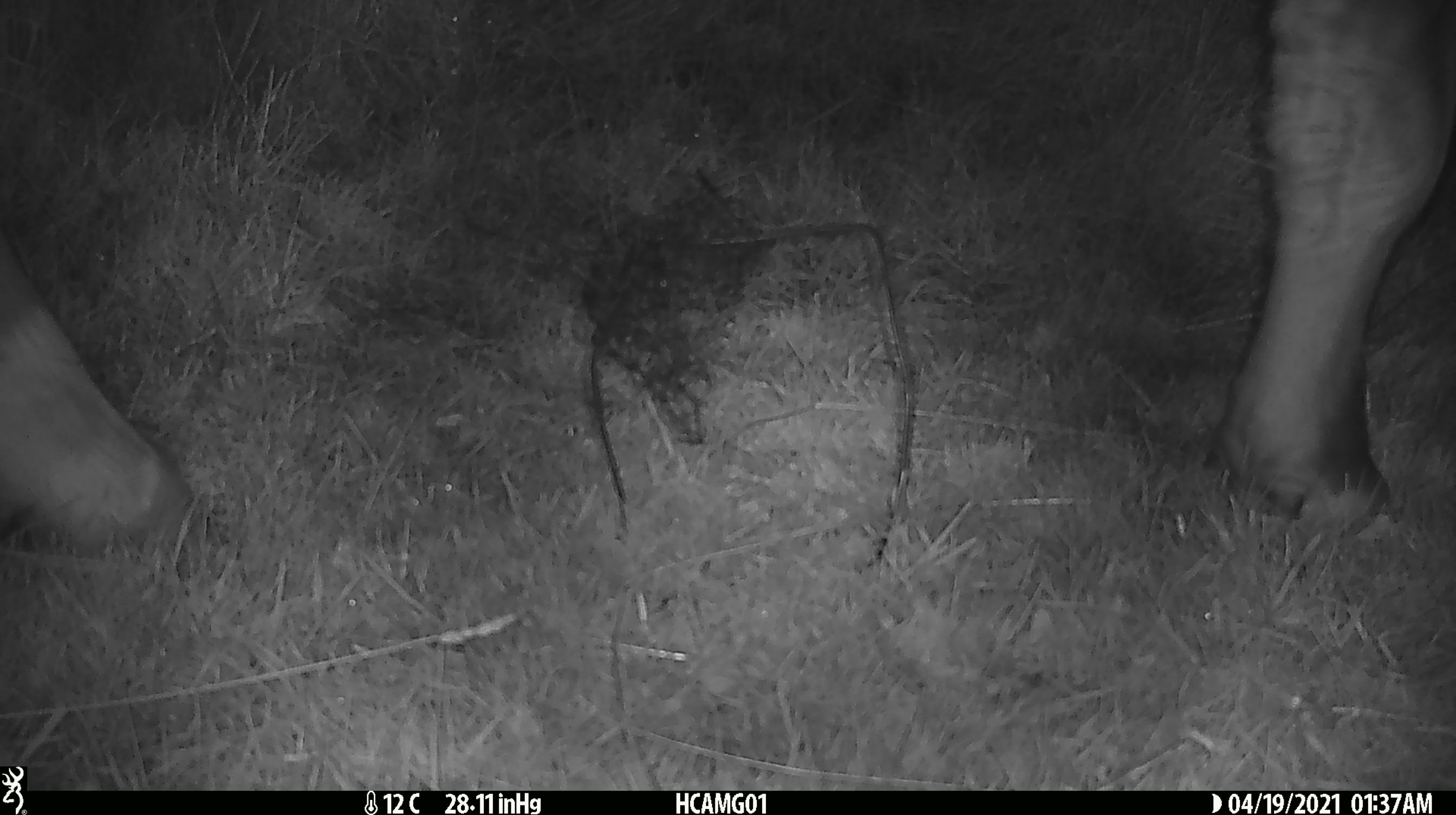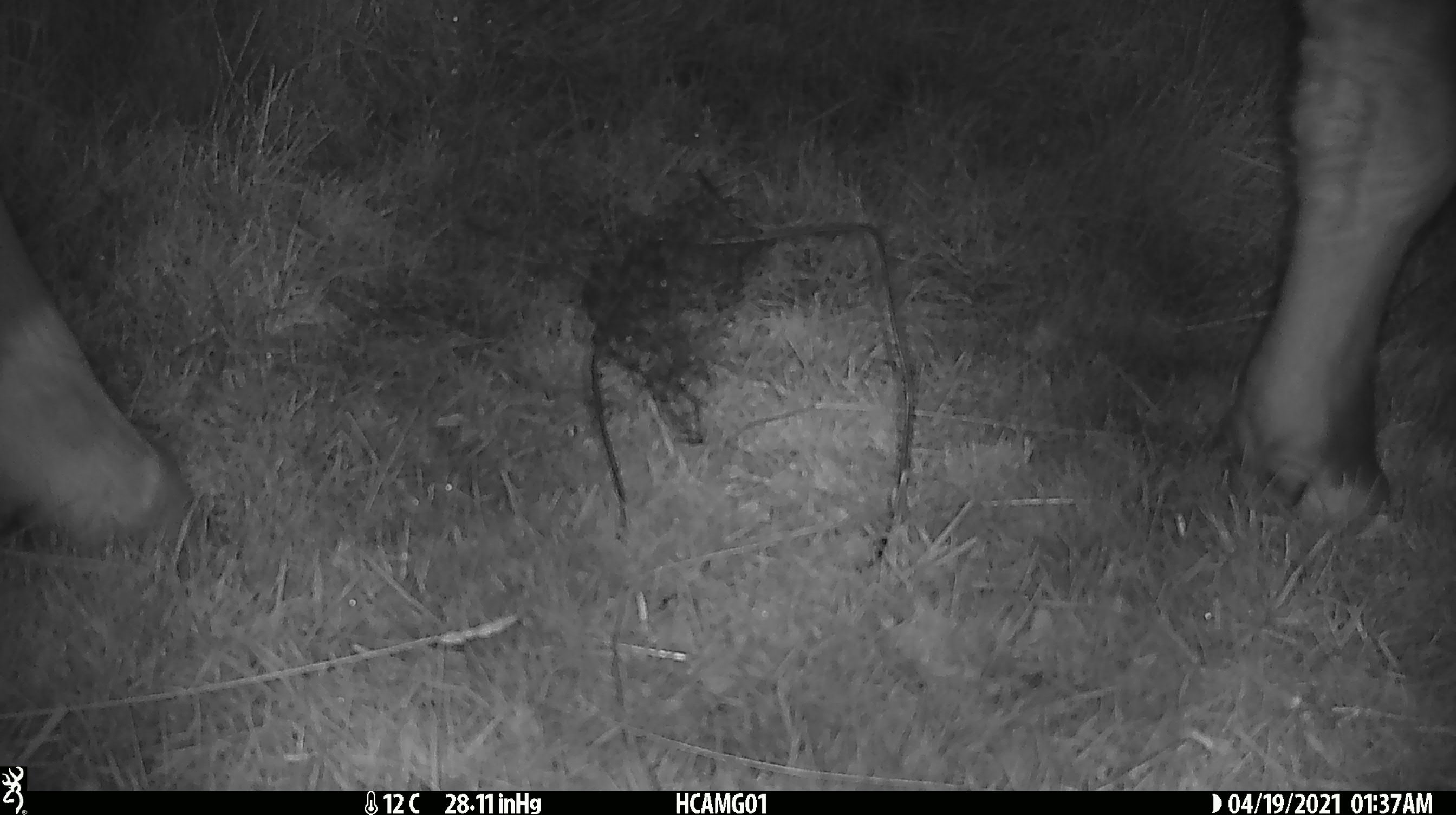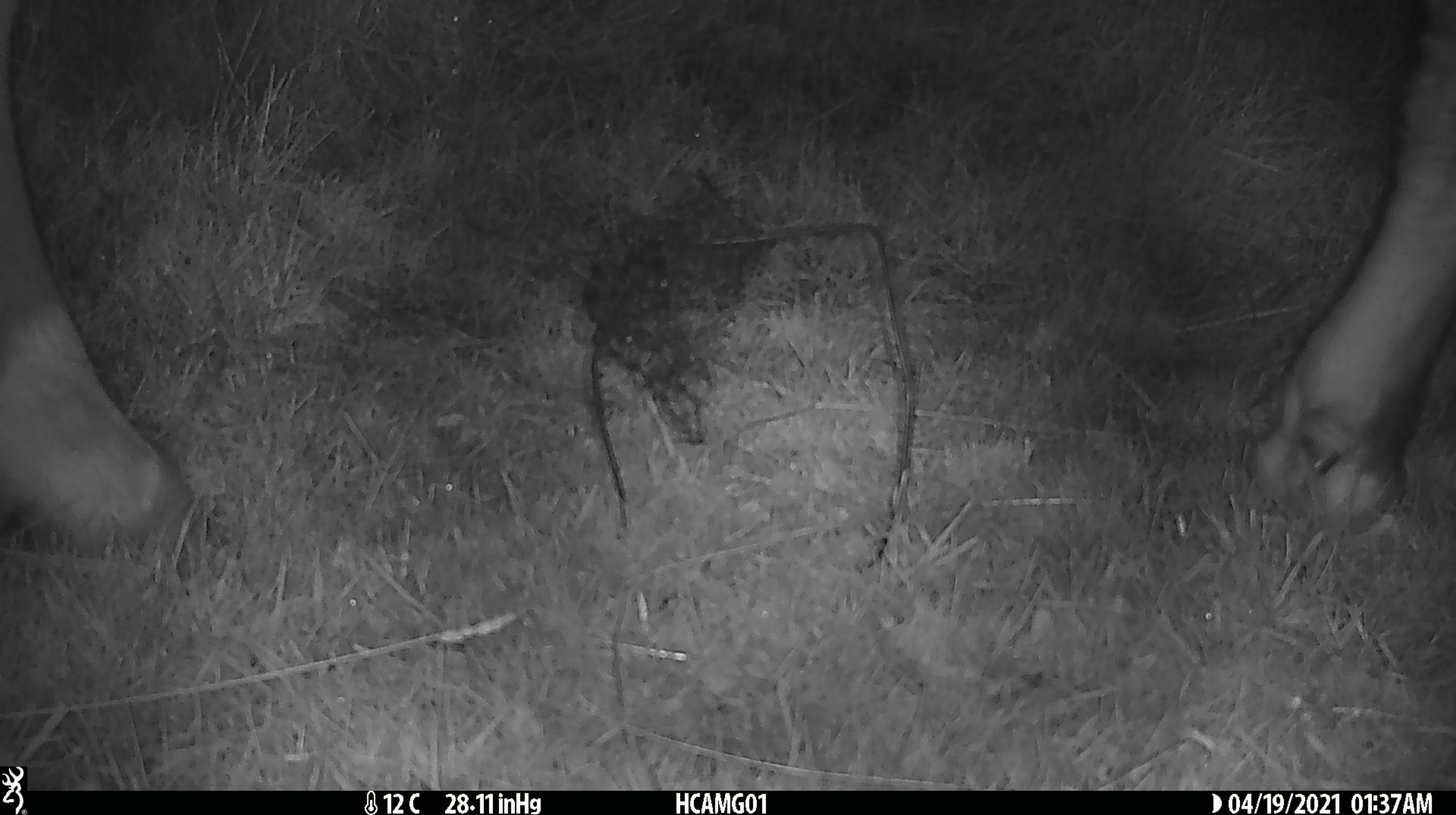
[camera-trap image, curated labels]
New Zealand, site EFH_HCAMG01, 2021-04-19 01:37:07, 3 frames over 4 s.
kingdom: Animalia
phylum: Chordata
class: Mammalia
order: Artiodactyla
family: Bovidae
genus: Bos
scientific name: Bos taurus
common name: domestic cow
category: cow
Cow (domestic cow) (Bos taurus).